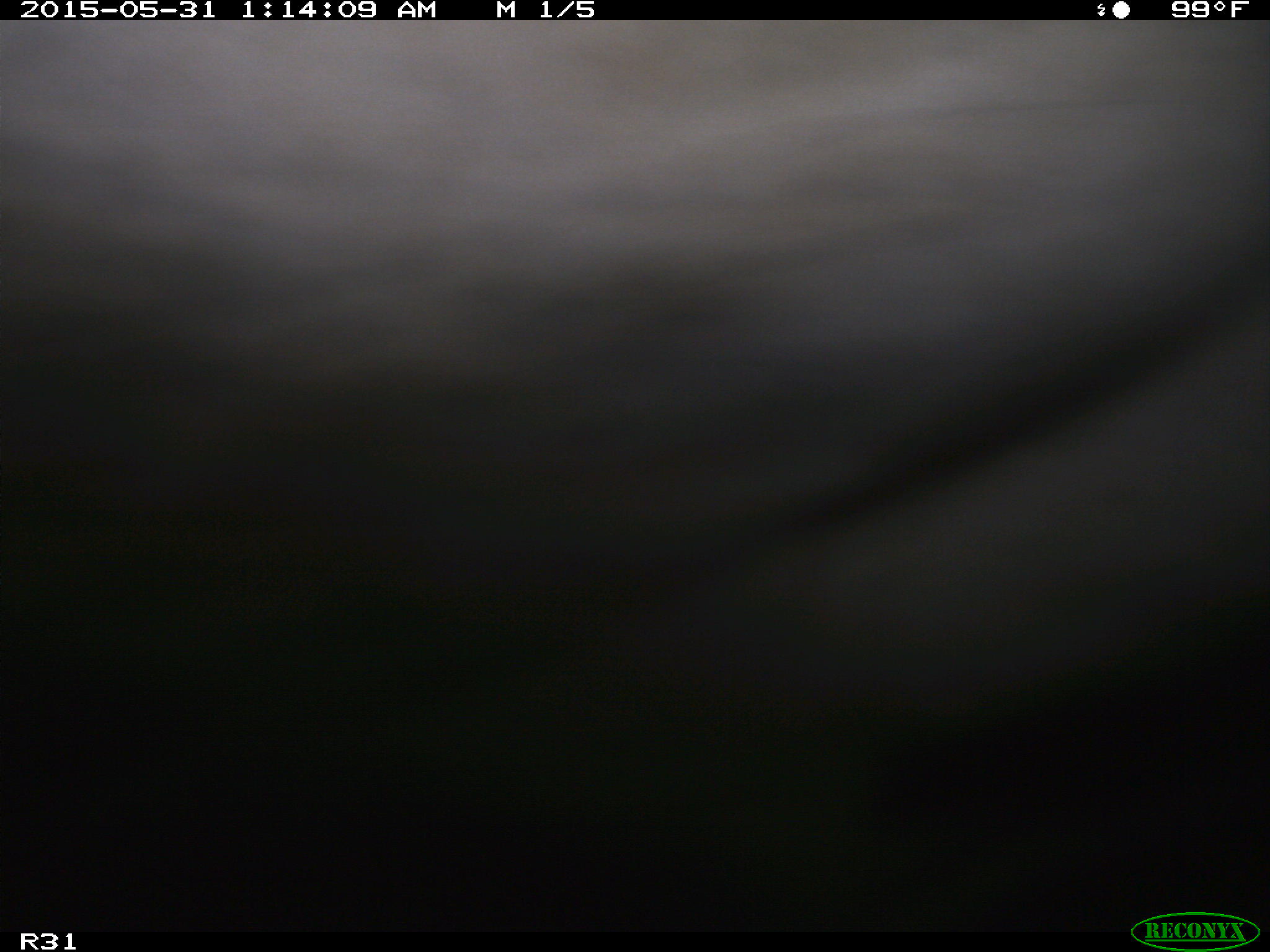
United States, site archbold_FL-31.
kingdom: Animalia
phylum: Chordata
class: Mammalia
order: Artiodactyla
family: Bovidae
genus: Bos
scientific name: Bos taurus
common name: domestic cow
Bos taurus (domestic cow).